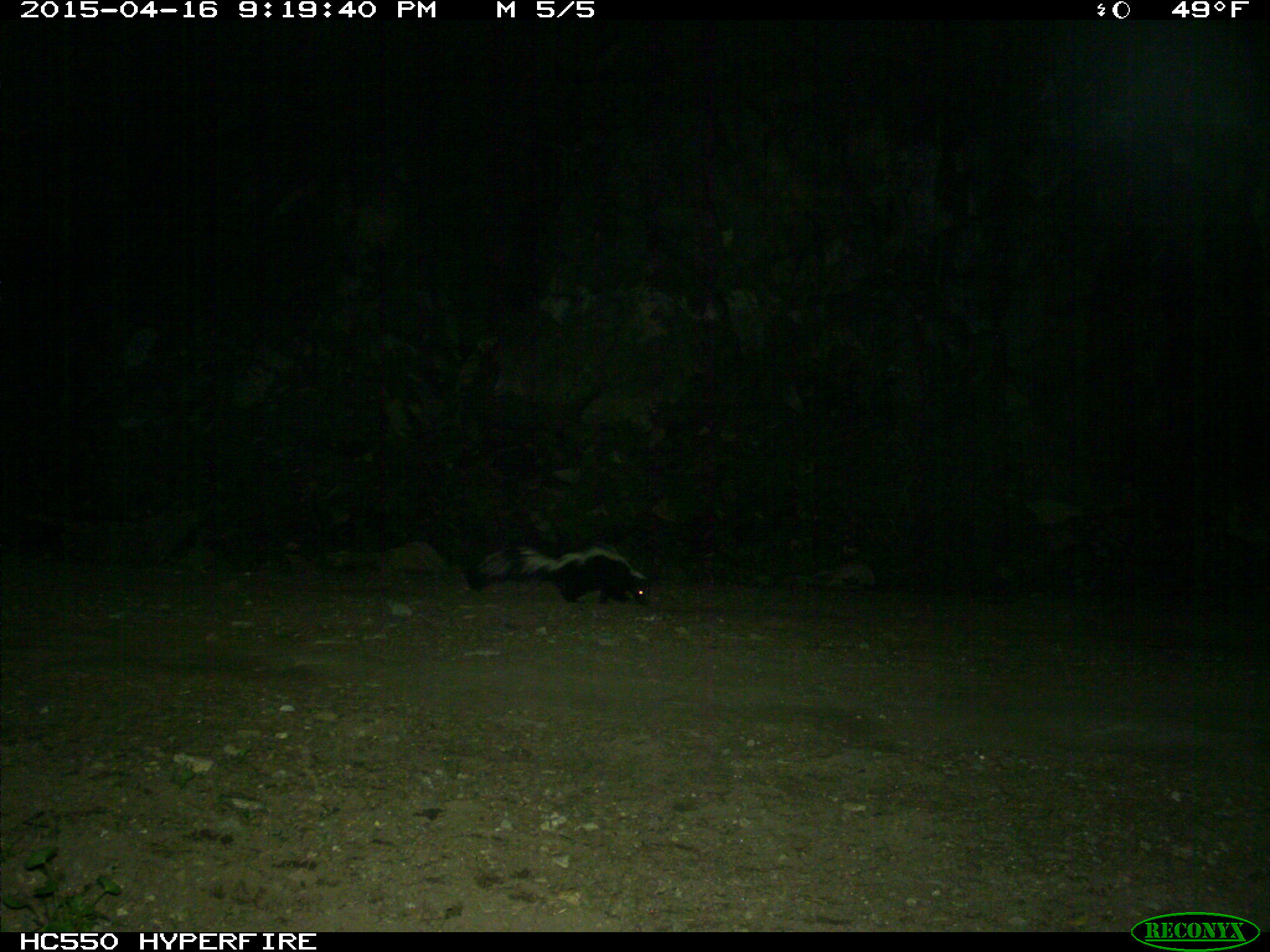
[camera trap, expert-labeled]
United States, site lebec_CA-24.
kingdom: Animalia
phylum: Chordata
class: Mammalia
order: Carnivora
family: Mephitidae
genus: Mephitis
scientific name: Mephitis mephitis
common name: striped skunk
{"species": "Mephitis mephitis (striped skunk)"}